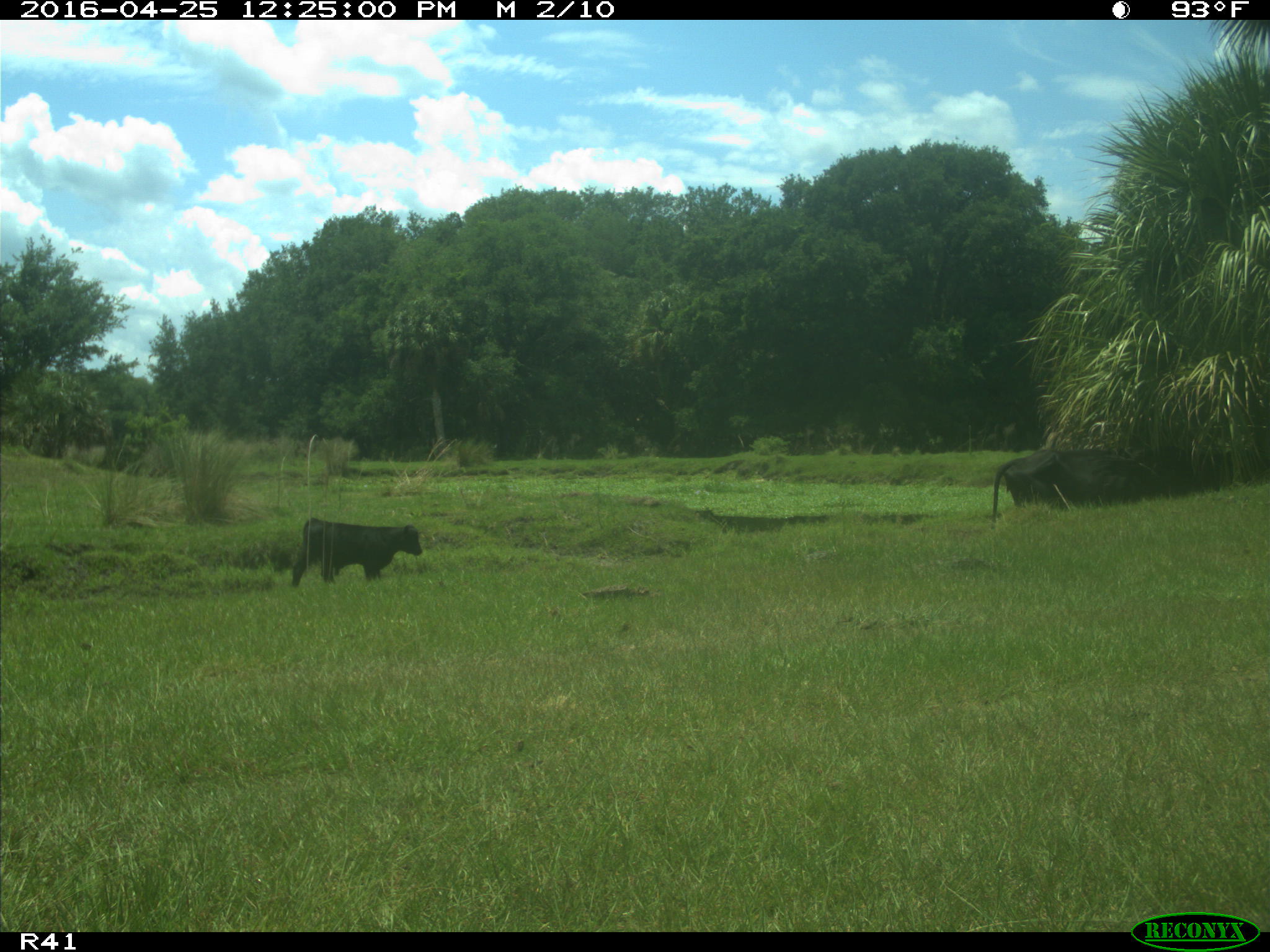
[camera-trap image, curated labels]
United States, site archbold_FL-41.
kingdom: Animalia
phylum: Chordata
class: Mammalia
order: Artiodactyla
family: Bovidae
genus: Bos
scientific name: Bos taurus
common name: domestic cow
Bos taurus (domestic cow).